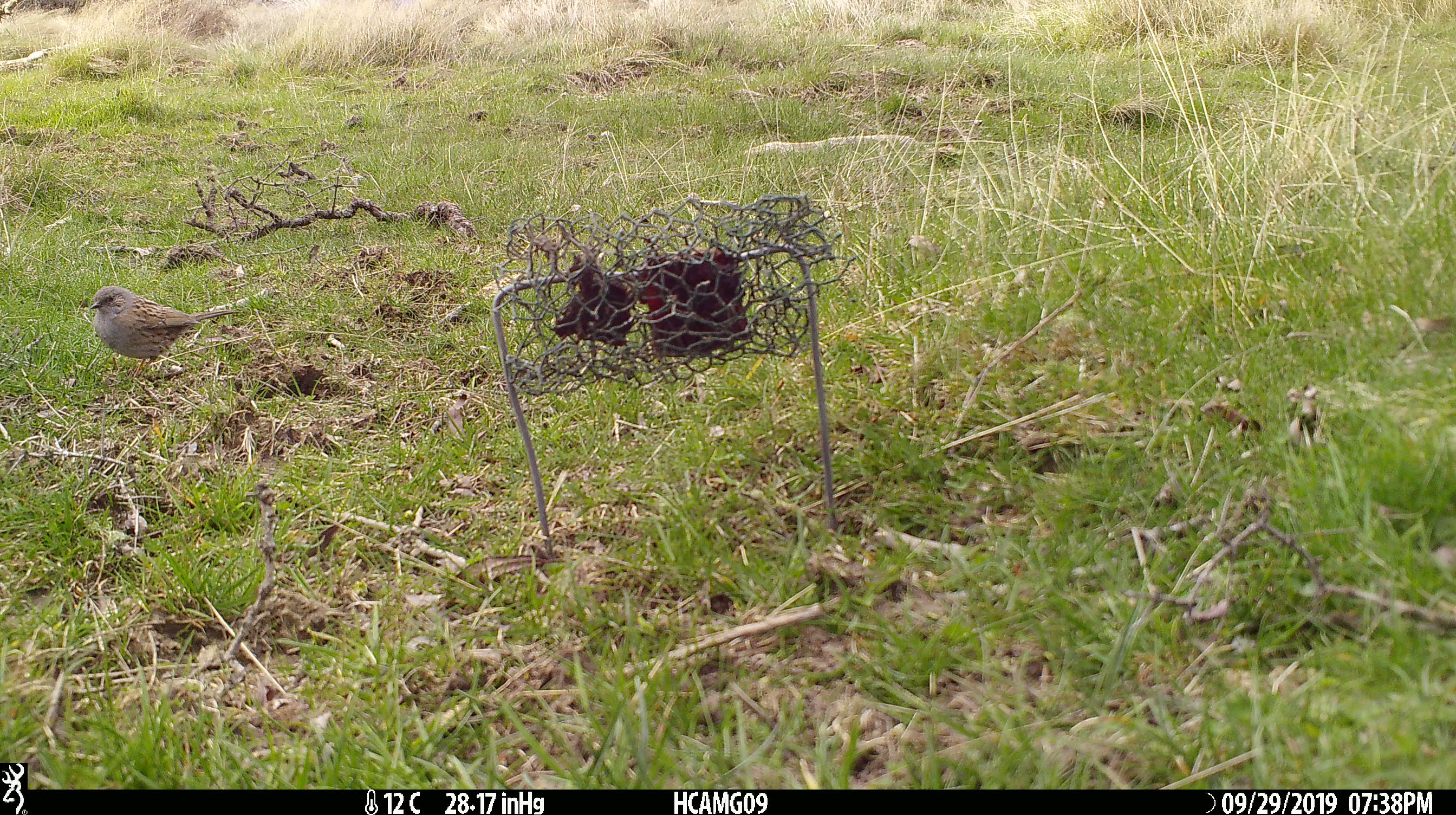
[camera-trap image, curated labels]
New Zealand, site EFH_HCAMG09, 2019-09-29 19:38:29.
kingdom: Animalia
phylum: Chordata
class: Aves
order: Passeriformes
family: Prunellidae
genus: Prunella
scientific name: Prunella modularis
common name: dunnock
Dunnock (Prunella modularis).